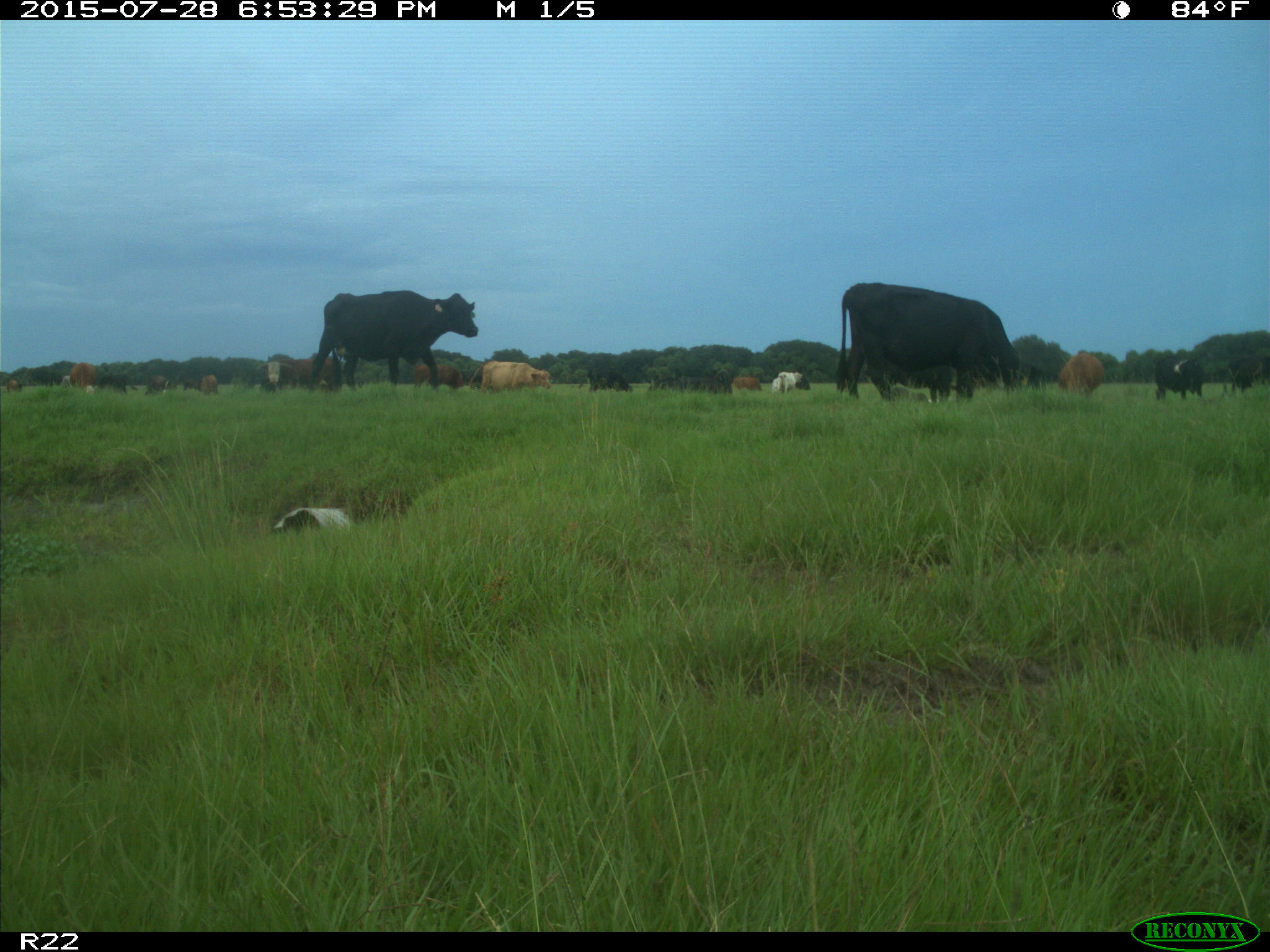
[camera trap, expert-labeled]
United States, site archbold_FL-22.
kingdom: Animalia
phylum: Chordata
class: Mammalia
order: Artiodactyla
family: Bovidae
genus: Bos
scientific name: Bos taurus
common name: domestic cow